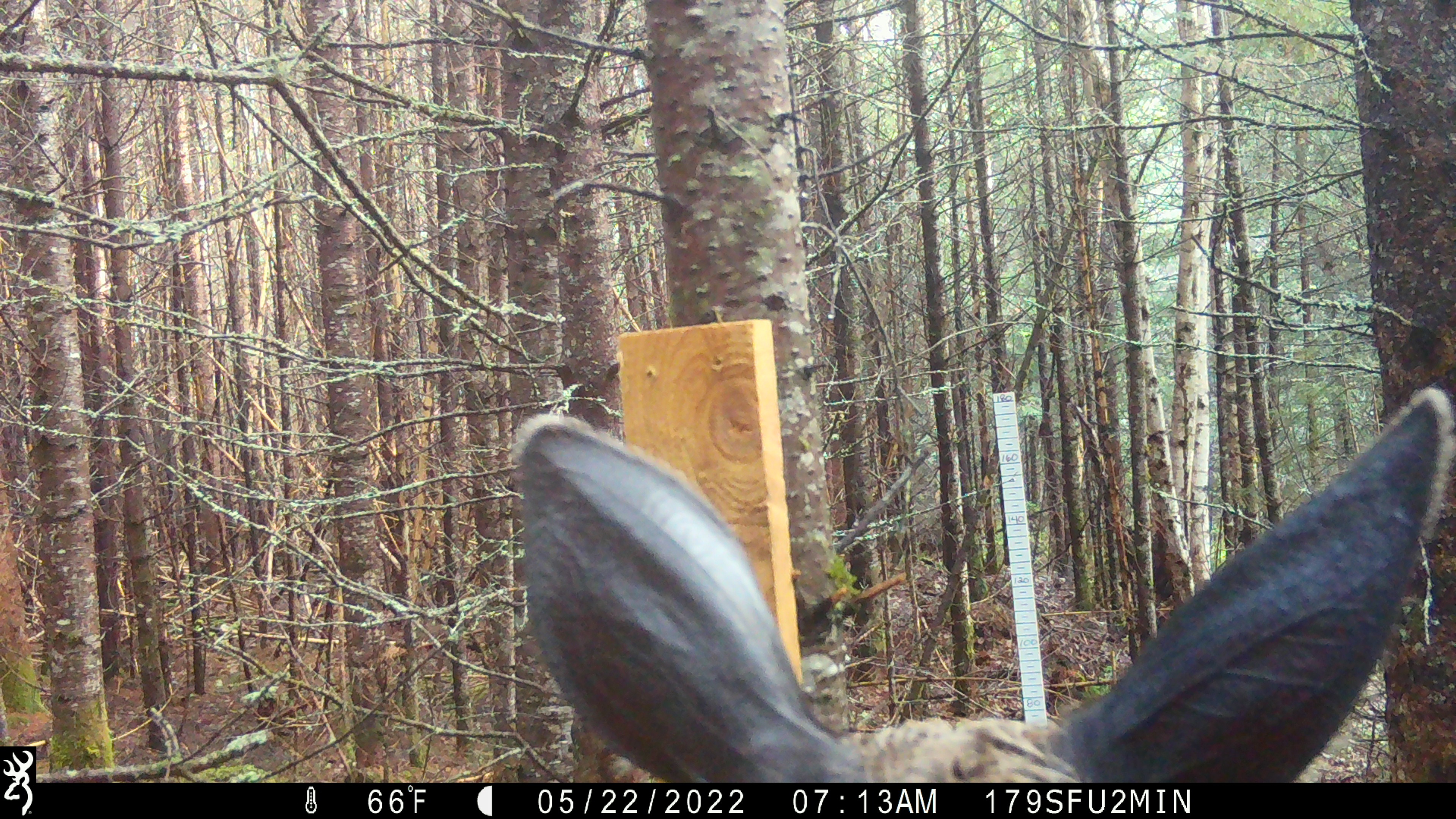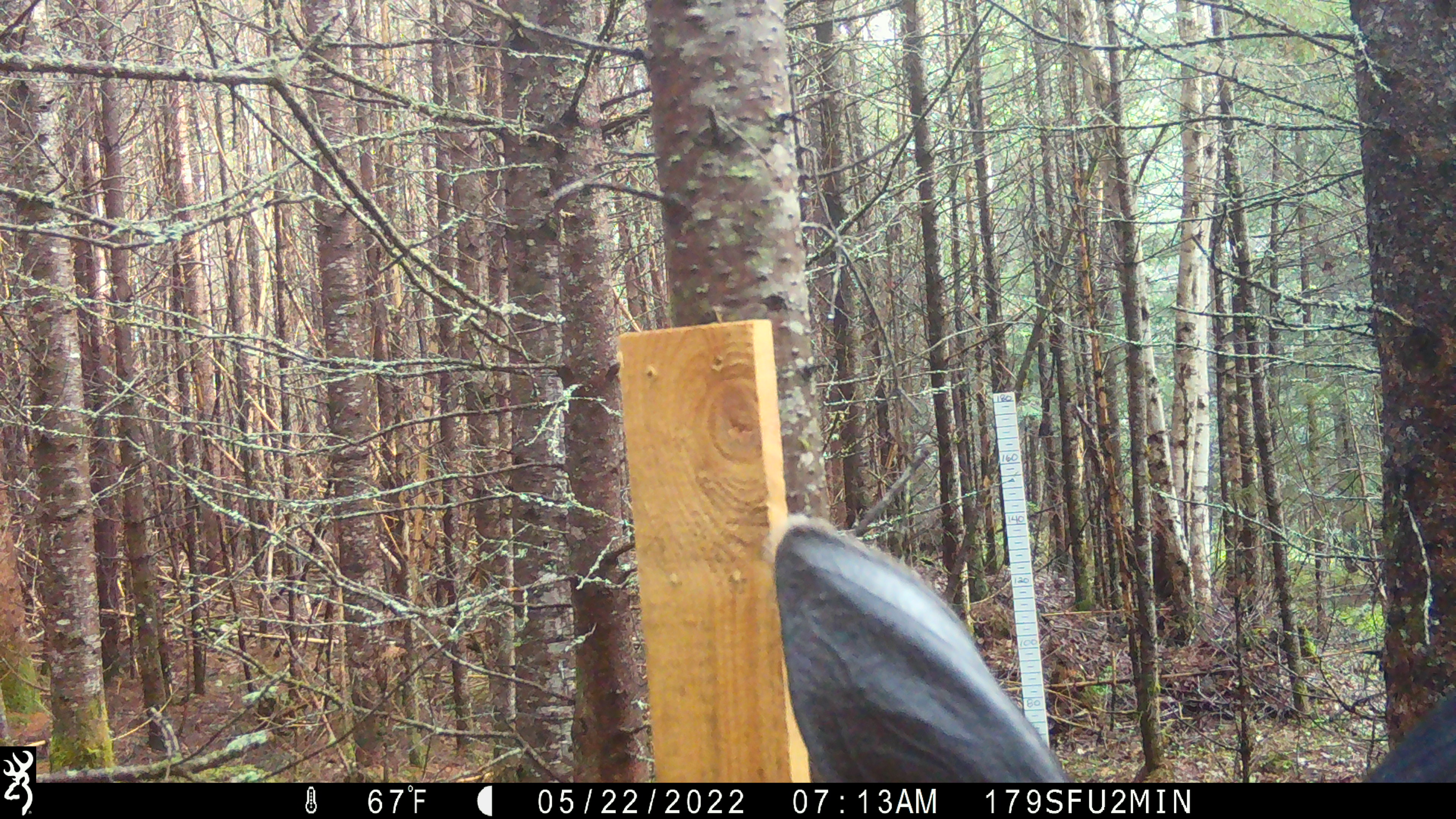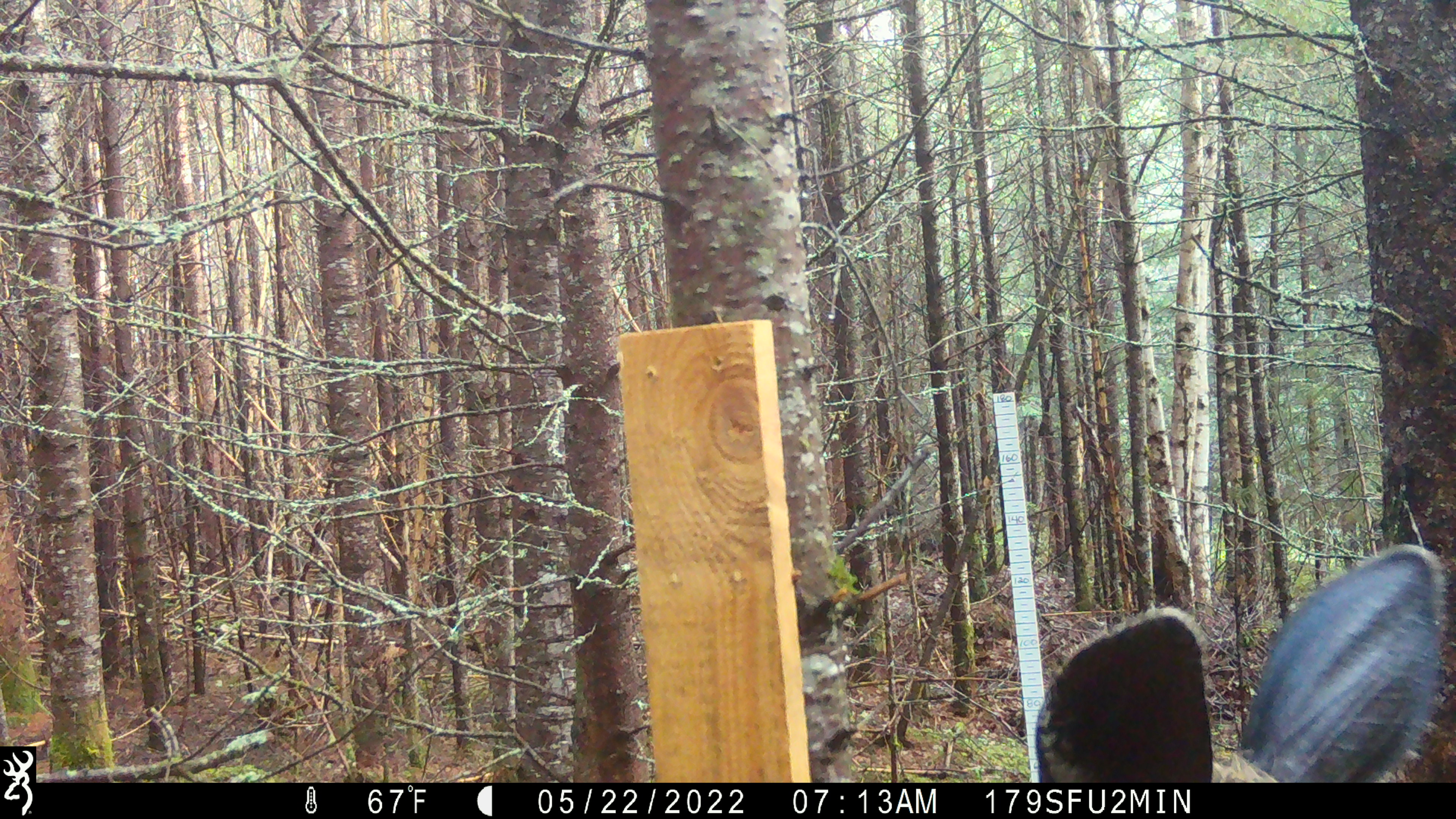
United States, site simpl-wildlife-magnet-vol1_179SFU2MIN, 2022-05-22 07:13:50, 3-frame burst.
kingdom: Animalia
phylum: Chordata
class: Mammalia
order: Artiodactyla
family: Cervidae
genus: Alces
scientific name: Alces alces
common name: moose